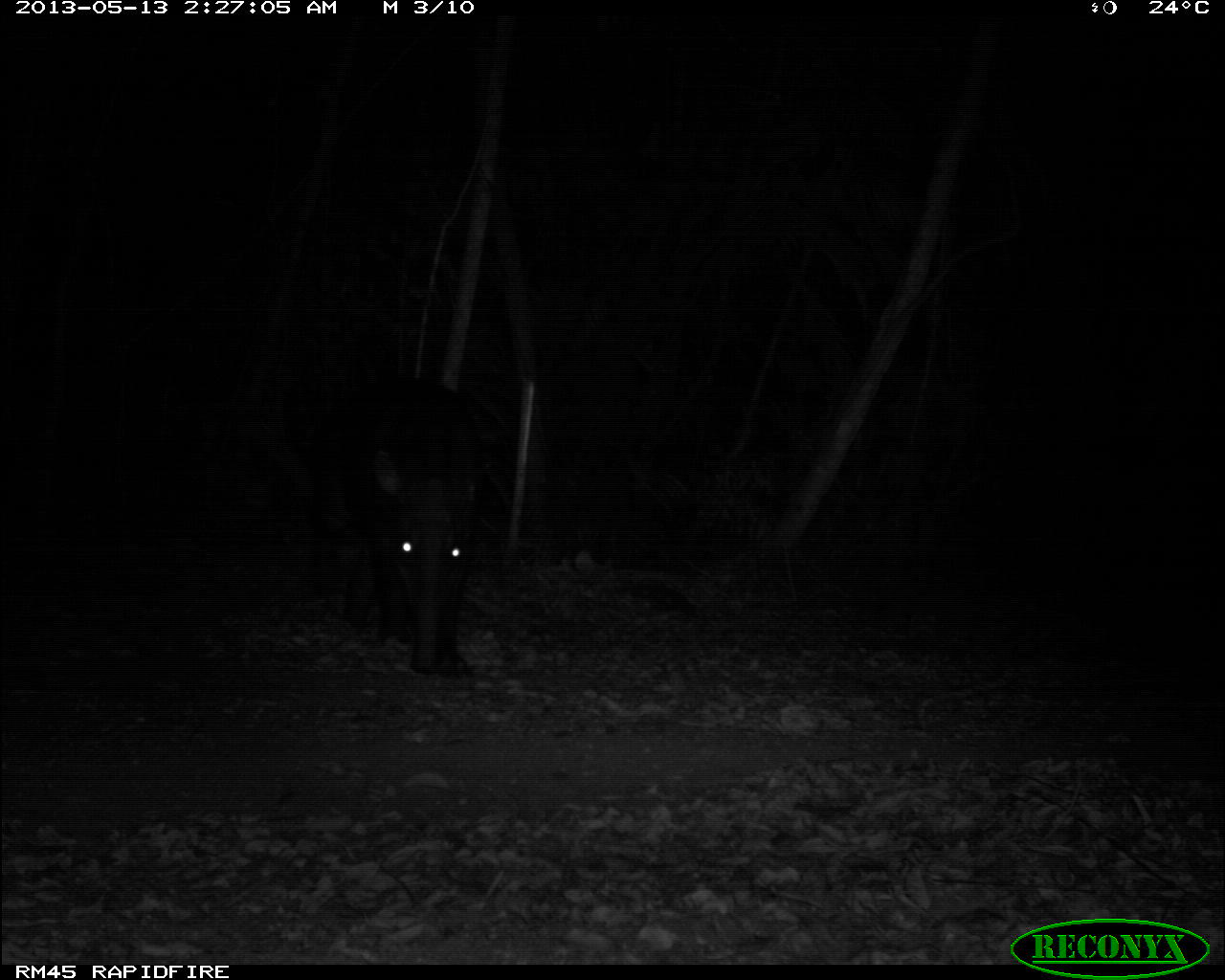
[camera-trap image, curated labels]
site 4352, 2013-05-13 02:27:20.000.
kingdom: Animalia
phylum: Chordata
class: Mammalia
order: Perissodactyla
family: Tapiridae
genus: Tapirus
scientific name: Tapirus bairdii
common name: baird's tapir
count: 1